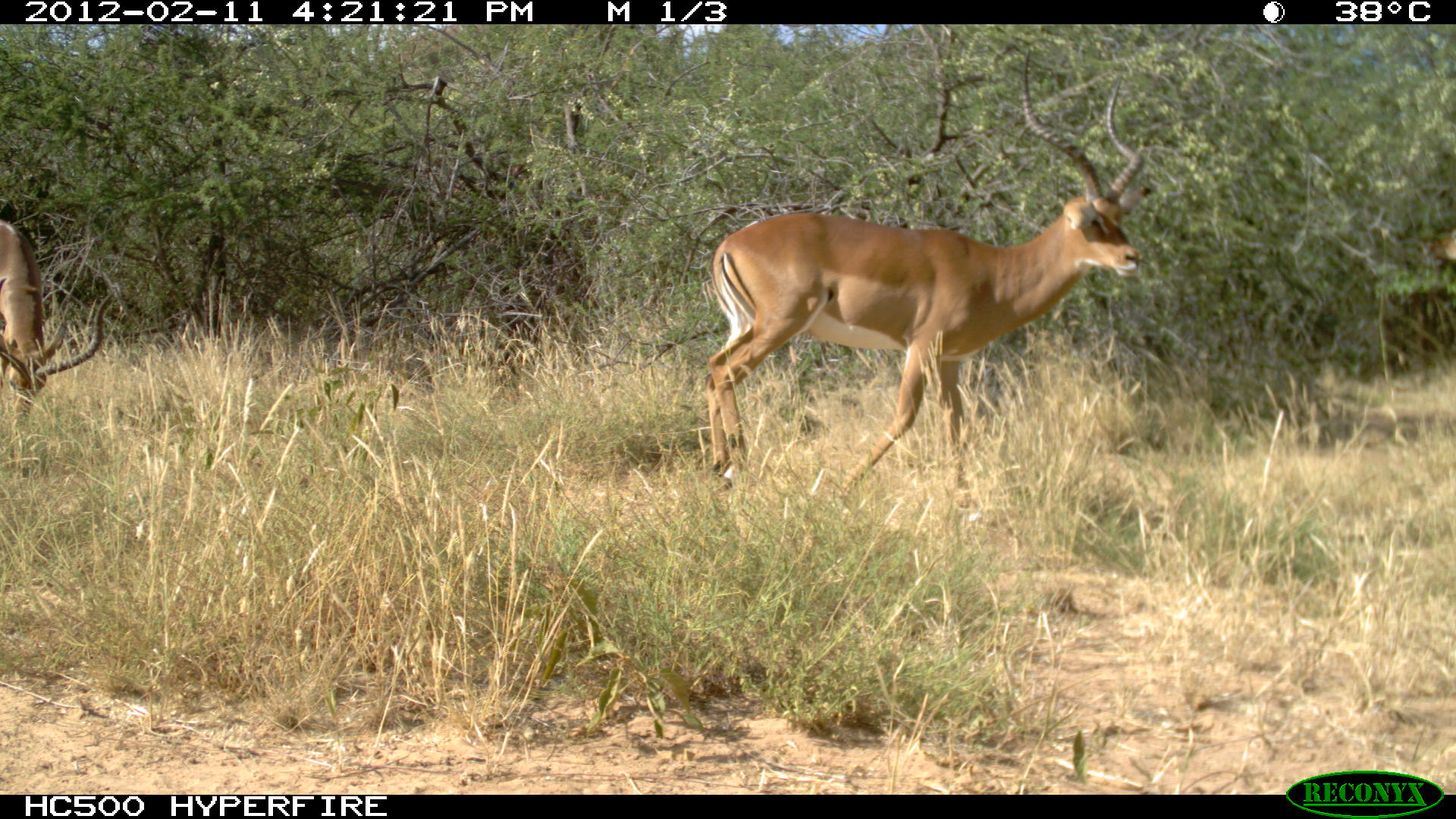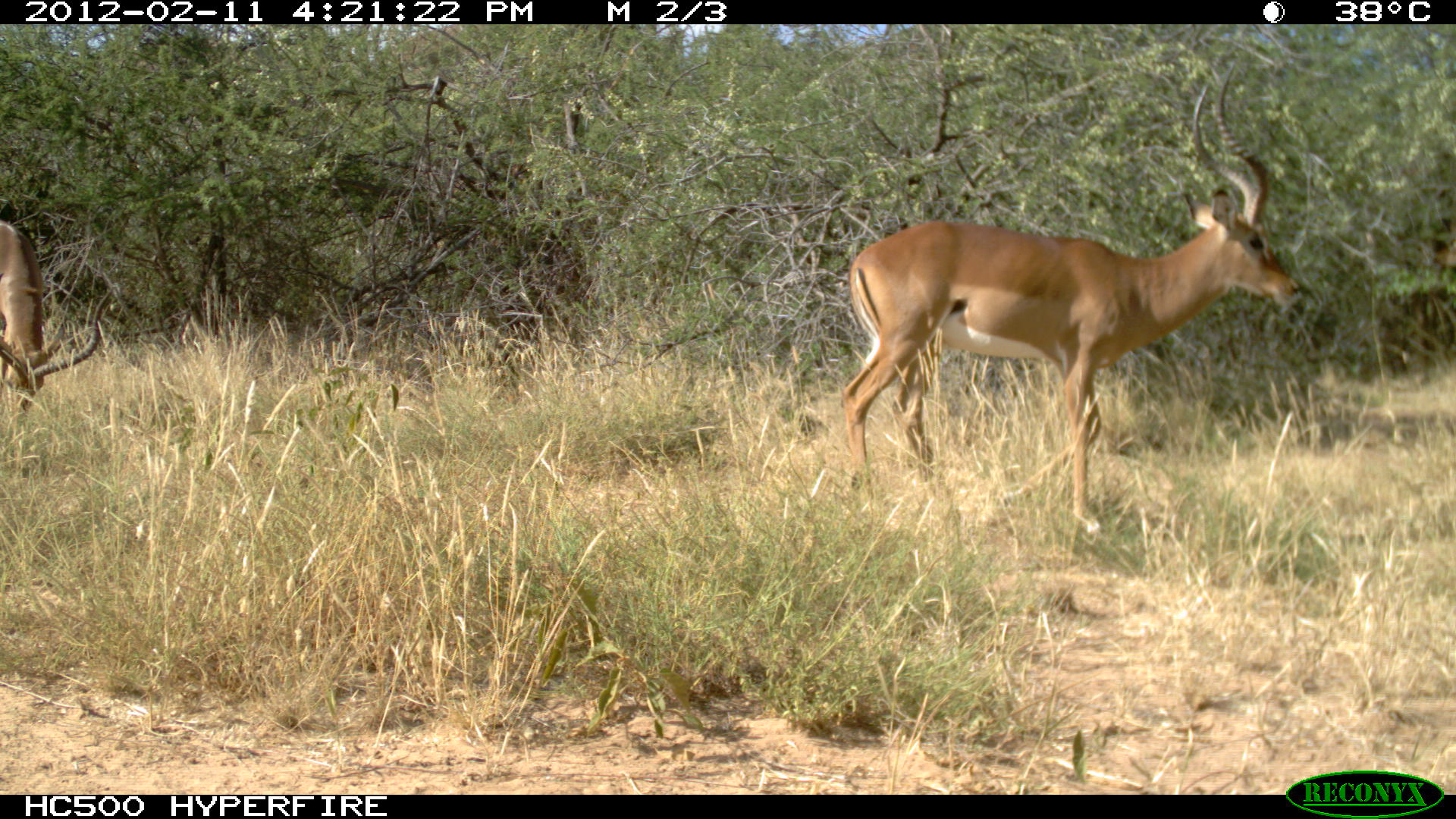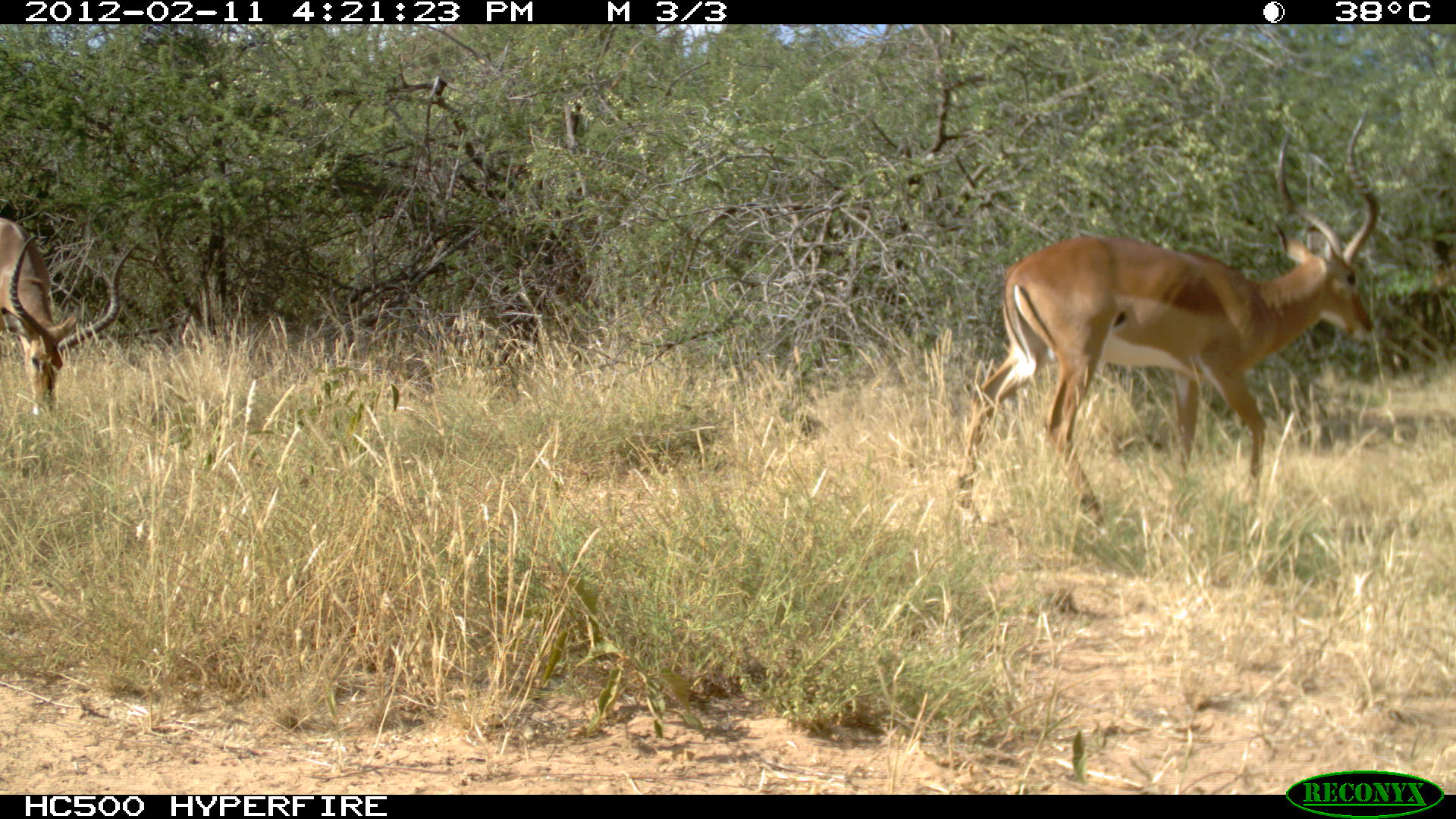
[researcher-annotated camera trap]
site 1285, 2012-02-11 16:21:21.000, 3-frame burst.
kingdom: Animalia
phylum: Chordata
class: Mammalia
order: Artiodactyla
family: Bovidae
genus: Aepyceros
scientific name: Aepyceros melampus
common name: impala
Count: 2.